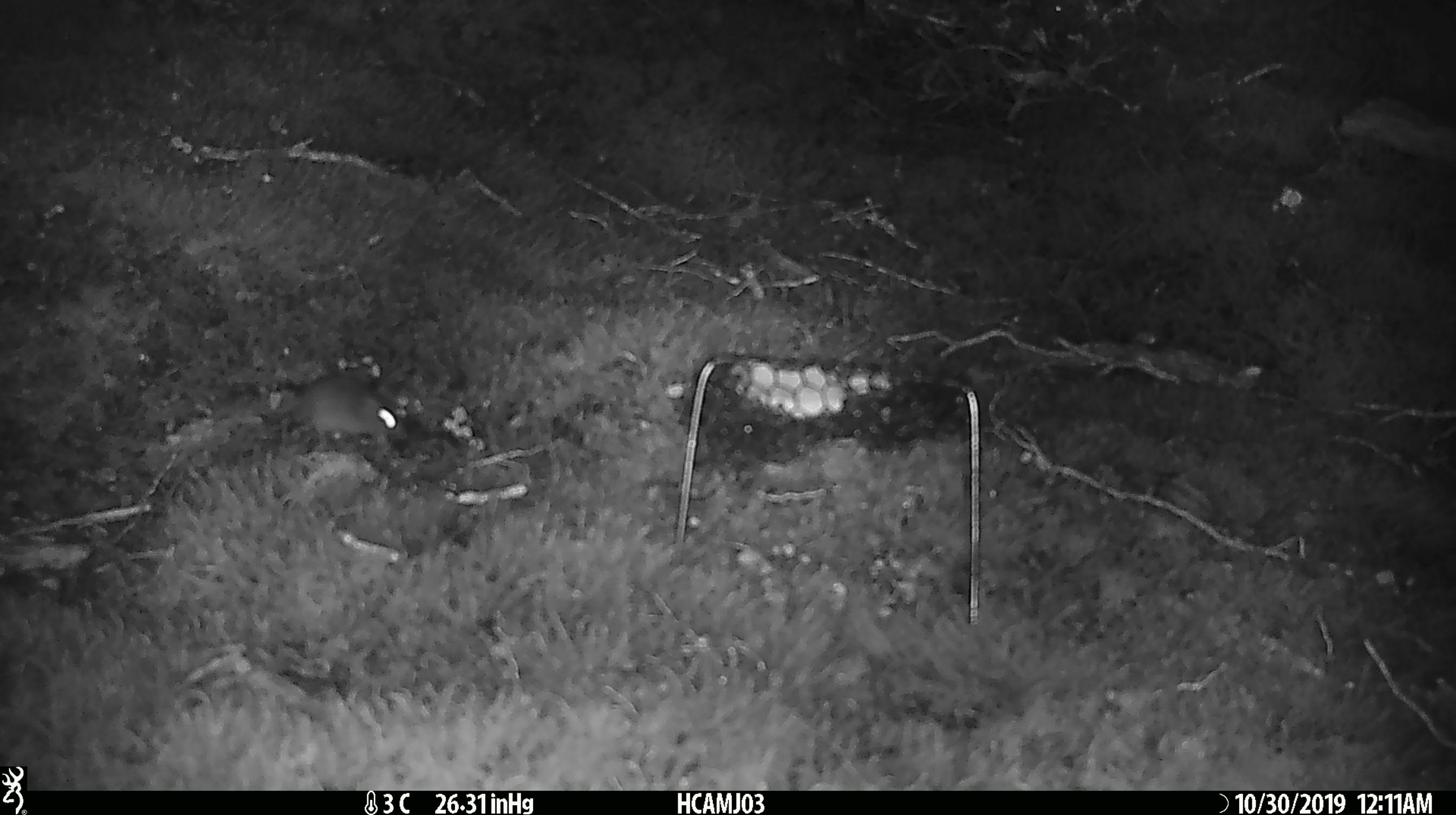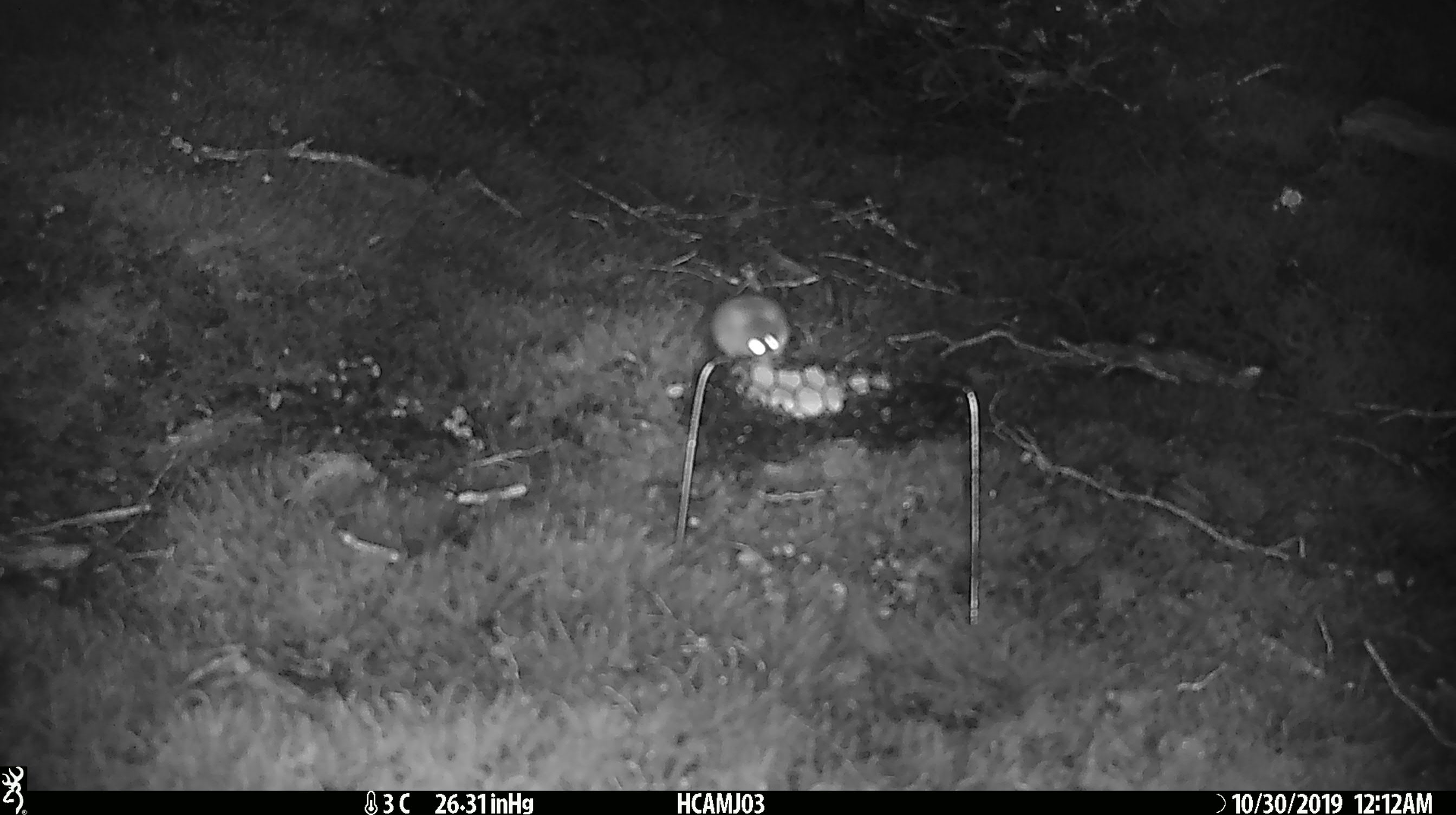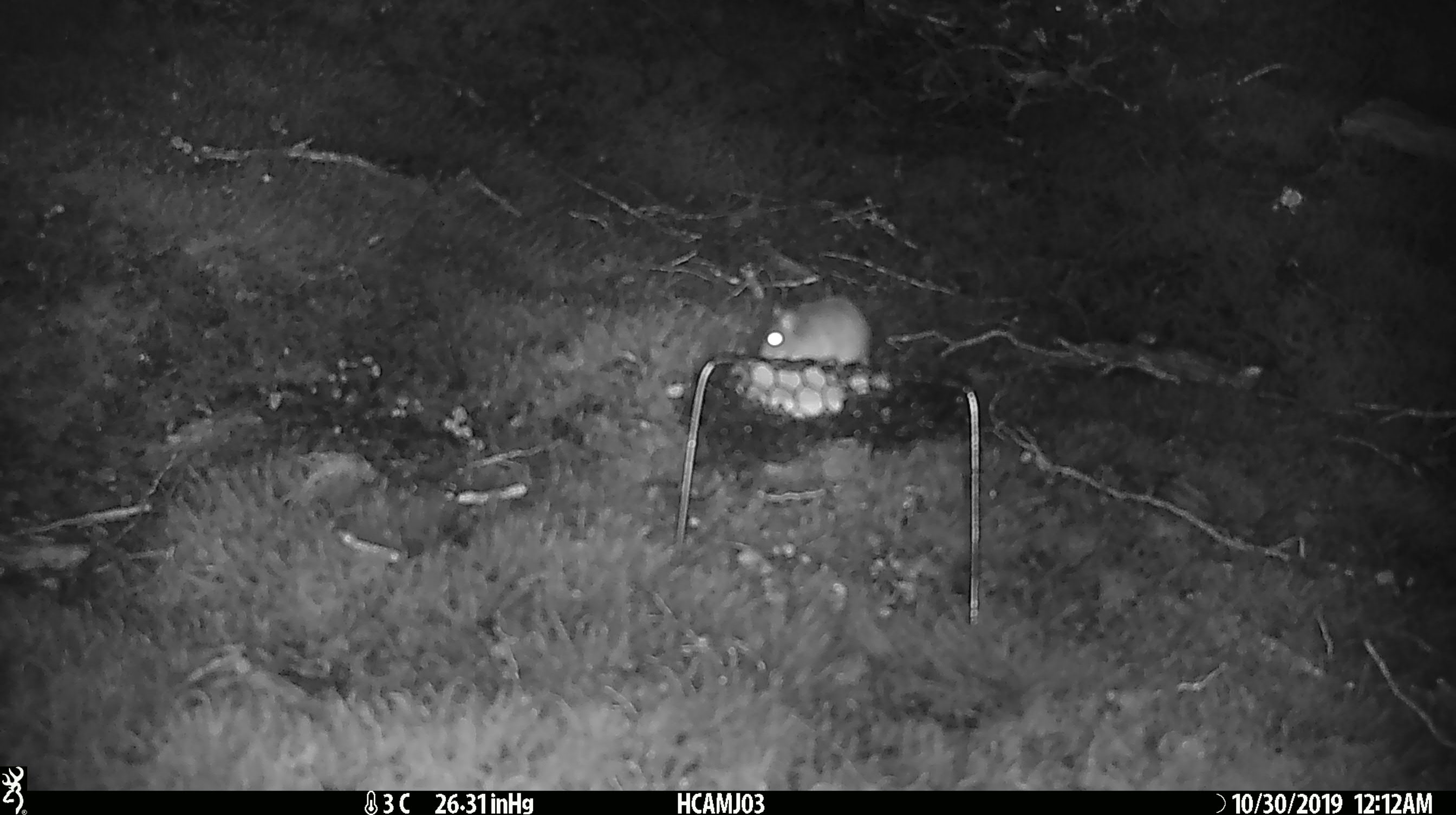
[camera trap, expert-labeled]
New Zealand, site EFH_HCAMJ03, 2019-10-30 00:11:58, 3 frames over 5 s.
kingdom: Animalia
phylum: Chordata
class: Mammalia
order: Rodentia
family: Muridae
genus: Mus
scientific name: Mus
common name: mouse